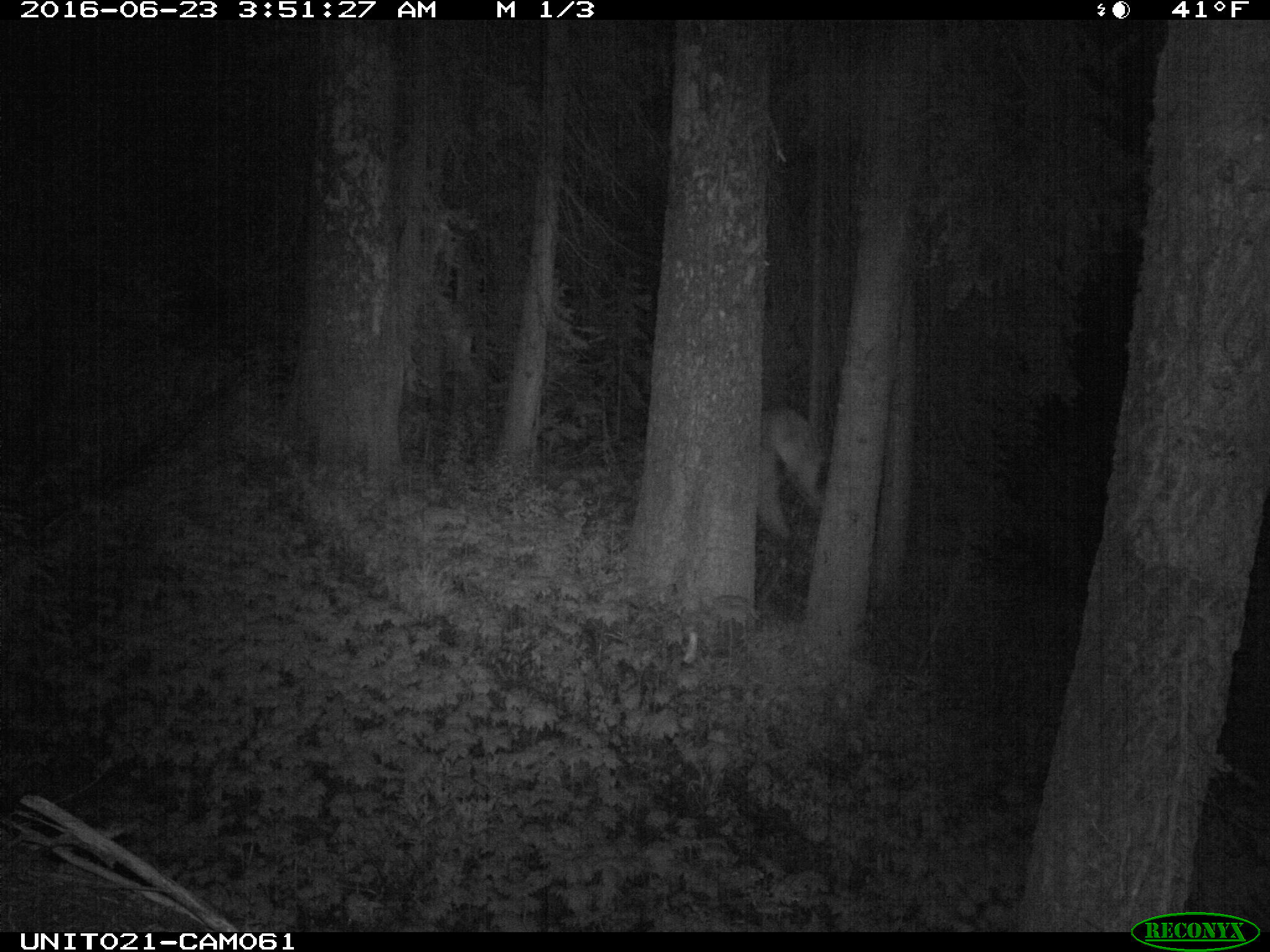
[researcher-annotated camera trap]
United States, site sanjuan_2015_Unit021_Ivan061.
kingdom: Animalia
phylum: Chordata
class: Mammalia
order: Artiodactyla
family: Cervidae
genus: Cervus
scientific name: Cervus elaphus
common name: red deer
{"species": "Cervus elaphus (red deer)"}